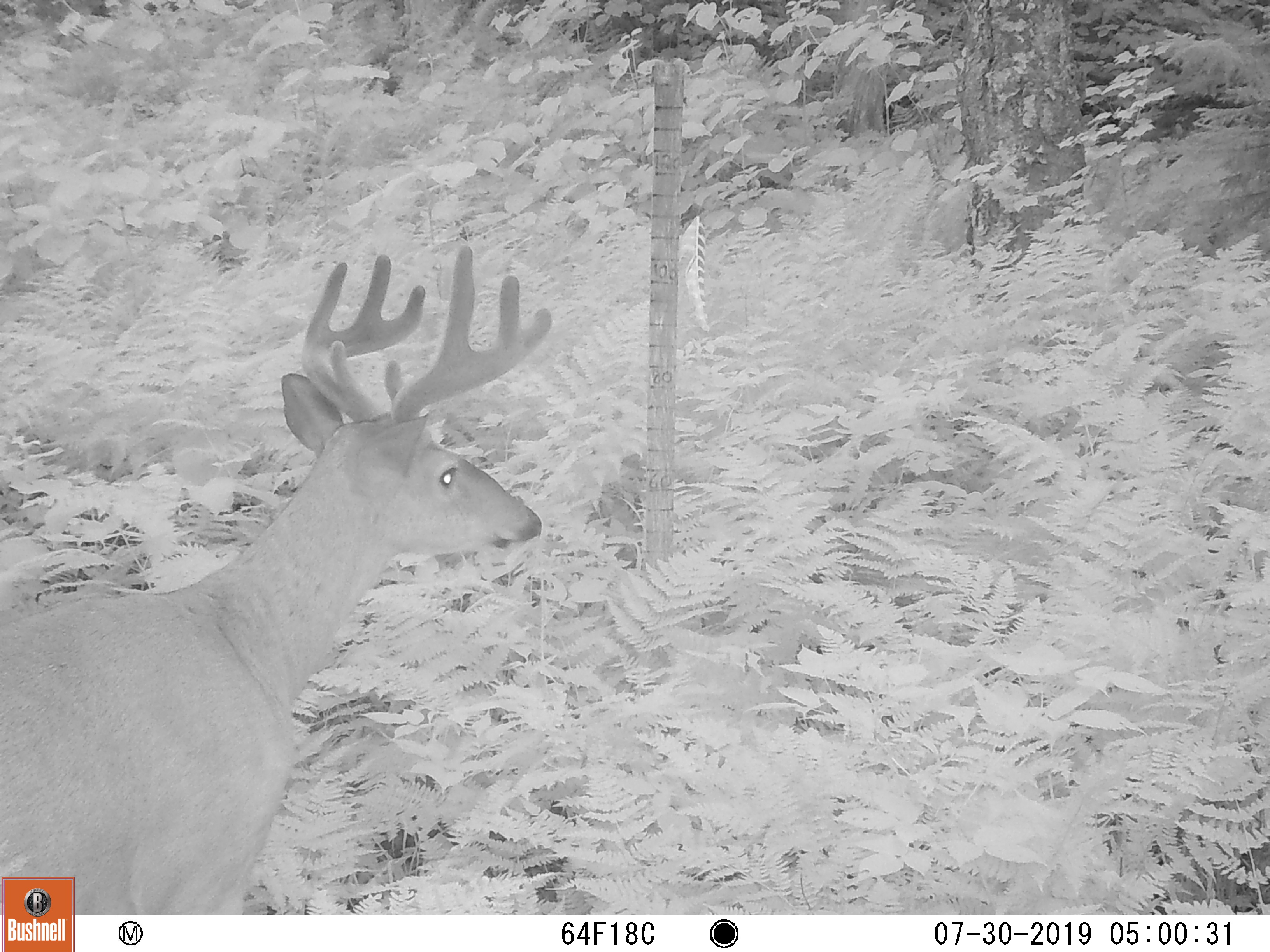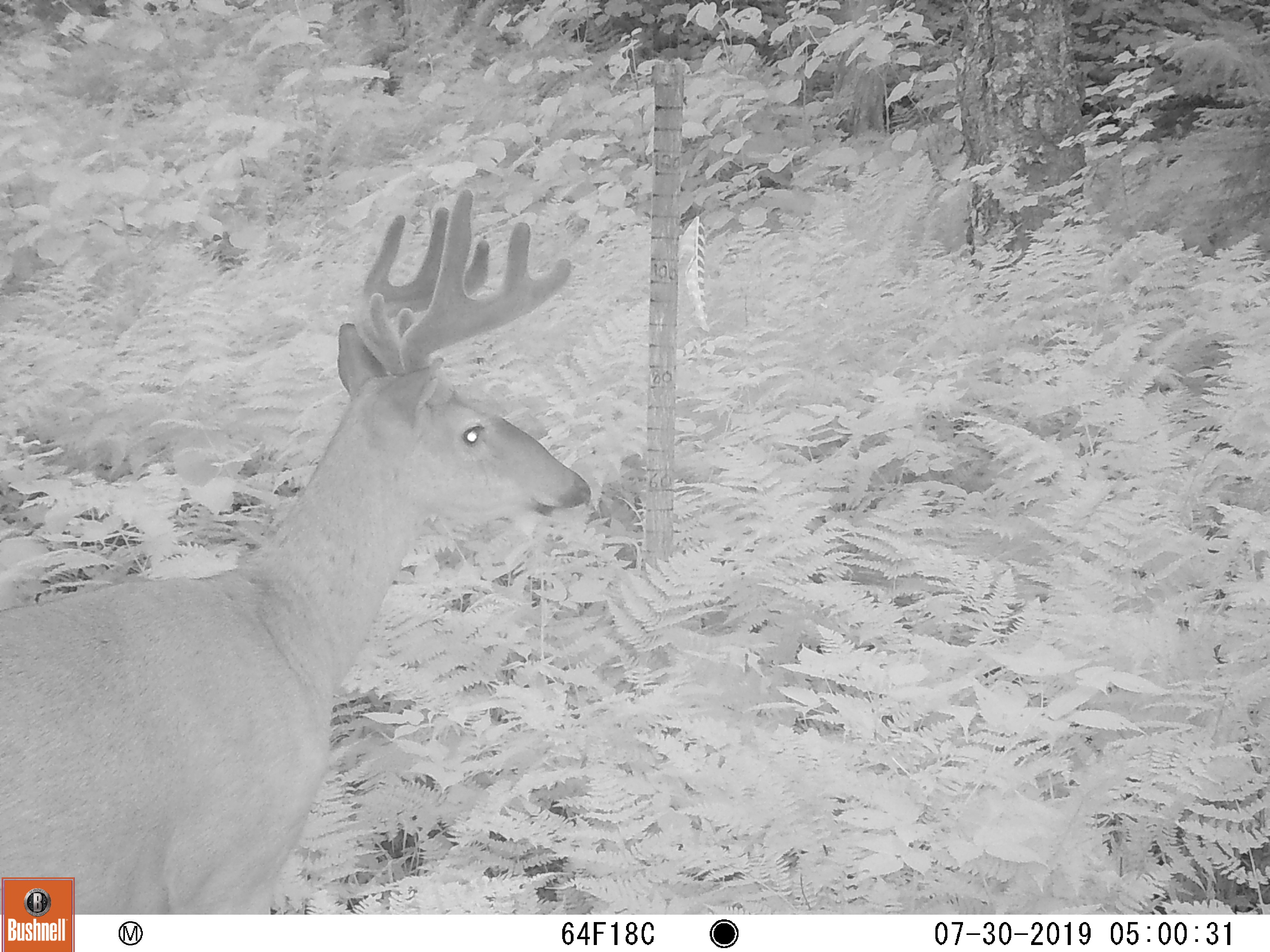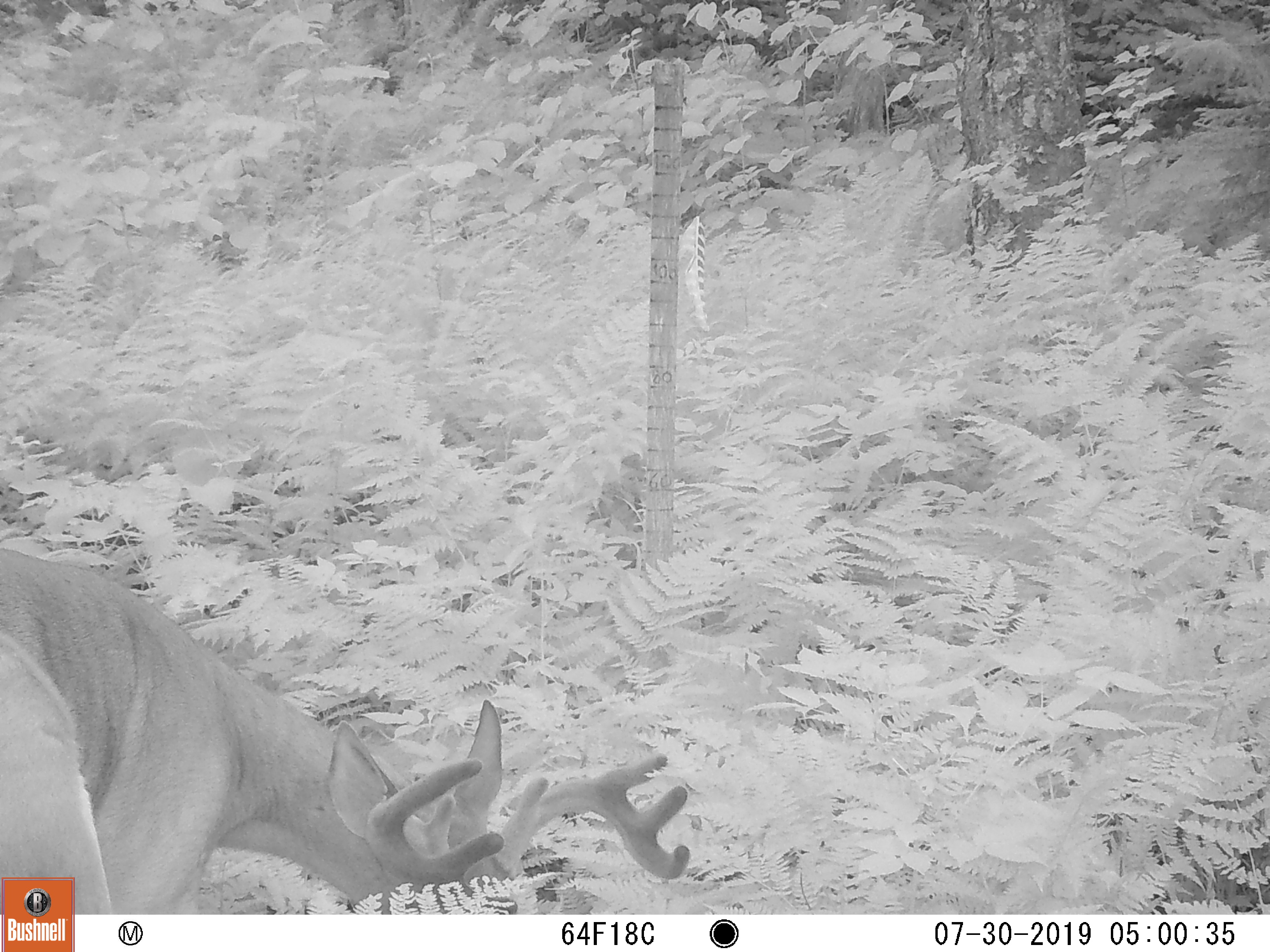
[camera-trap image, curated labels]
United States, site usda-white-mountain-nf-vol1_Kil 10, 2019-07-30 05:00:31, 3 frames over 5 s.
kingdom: Animalia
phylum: Chordata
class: Mammalia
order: Artiodactyla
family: Cervidae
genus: Odocoileus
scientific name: Odocoileus virginianus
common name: white-tailed deer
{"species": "white-tailed deer (Odocoileus virginianus)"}